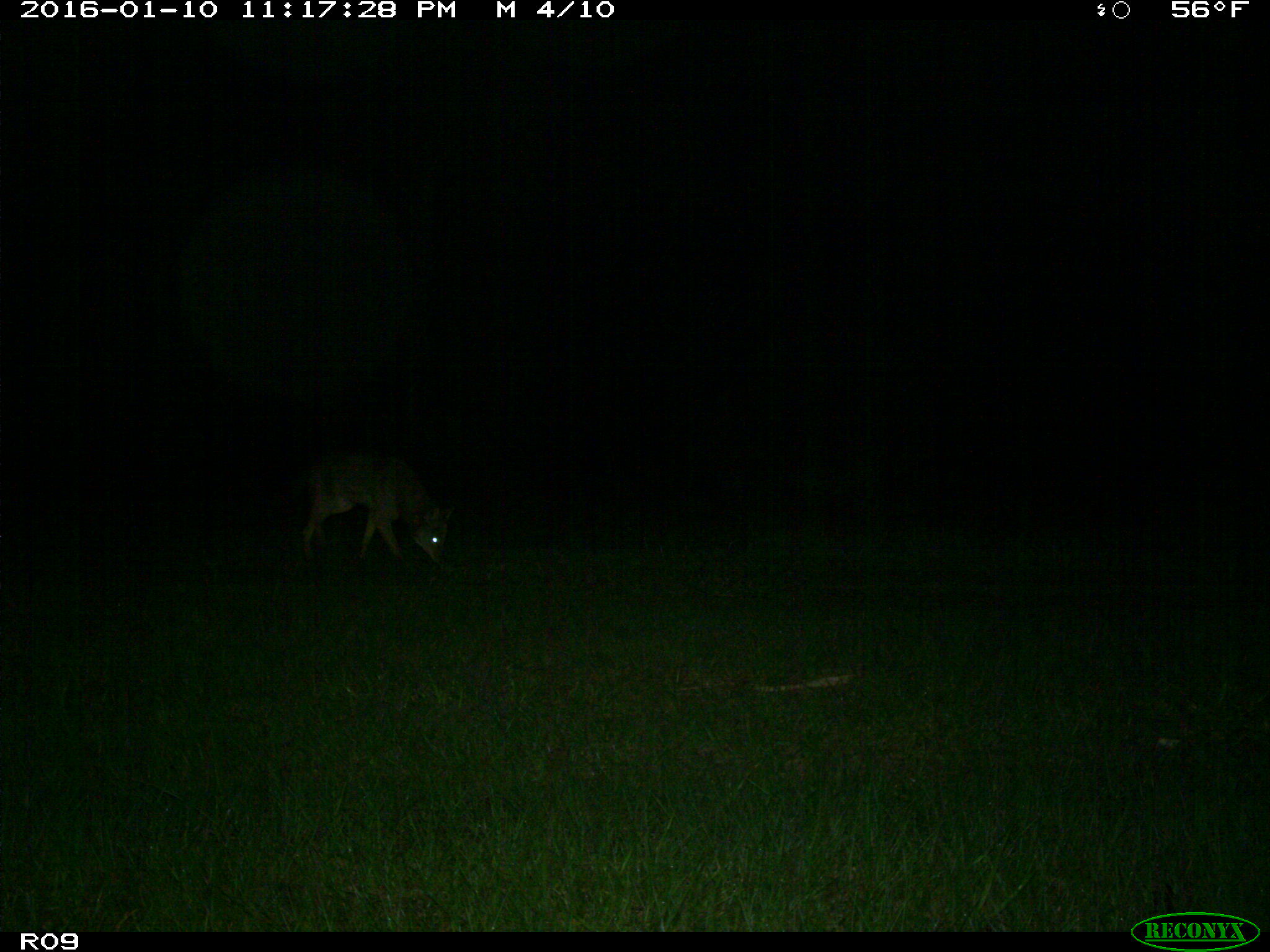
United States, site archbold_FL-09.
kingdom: Animalia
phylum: Chordata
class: Mammalia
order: Carnivora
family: Canidae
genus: Canis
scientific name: Canis latrans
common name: coyote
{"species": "Canis latrans (coyote)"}